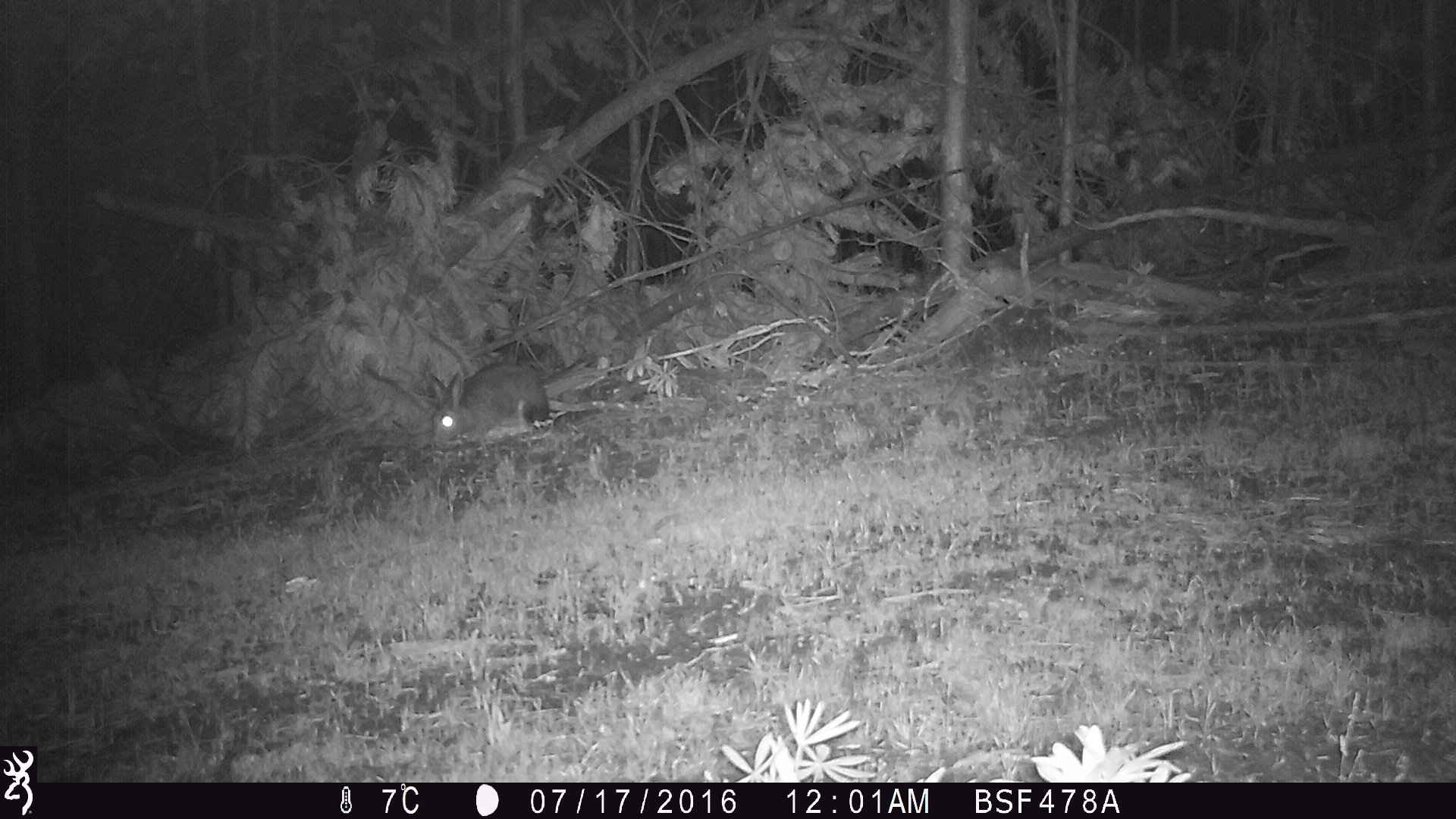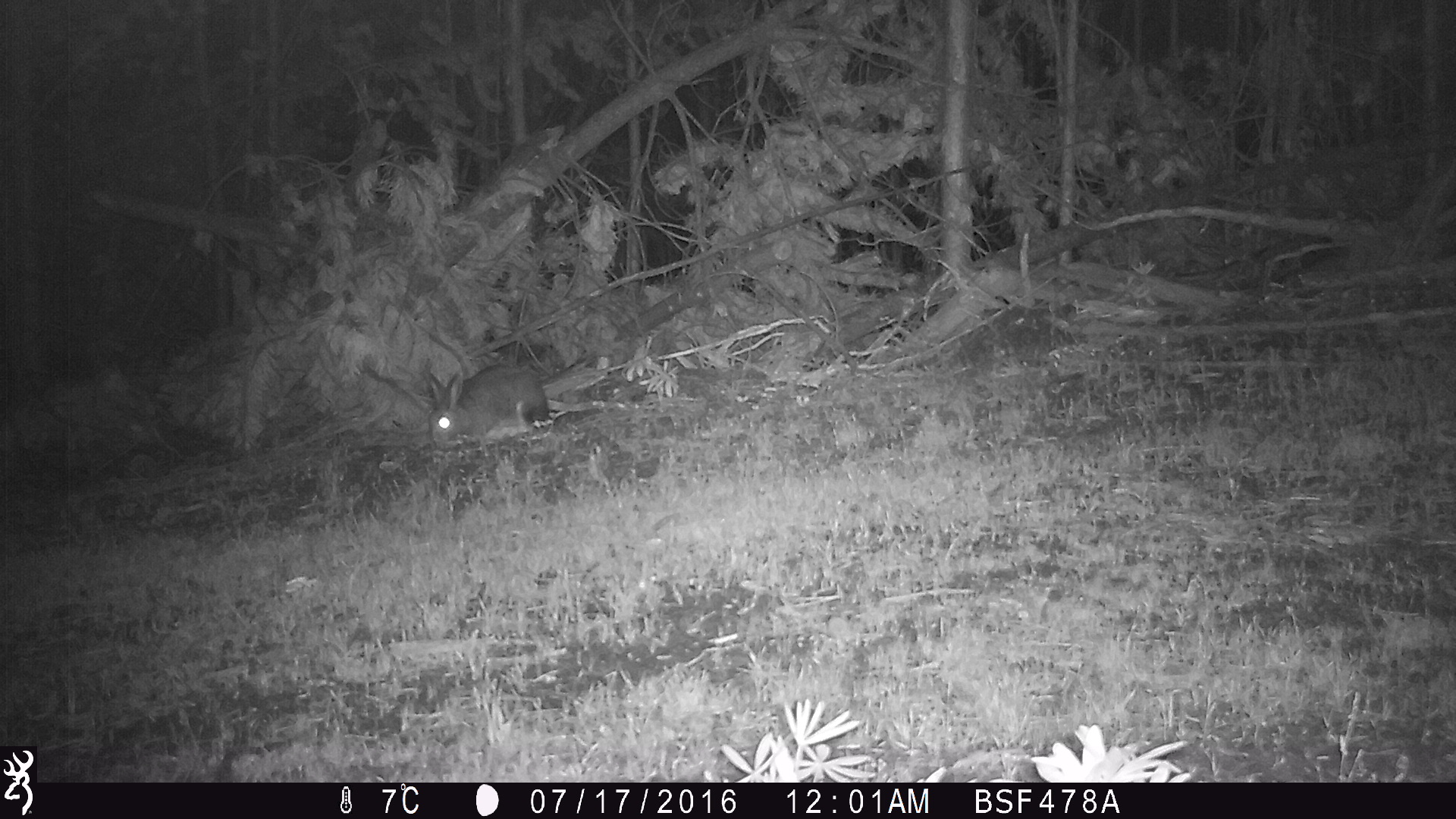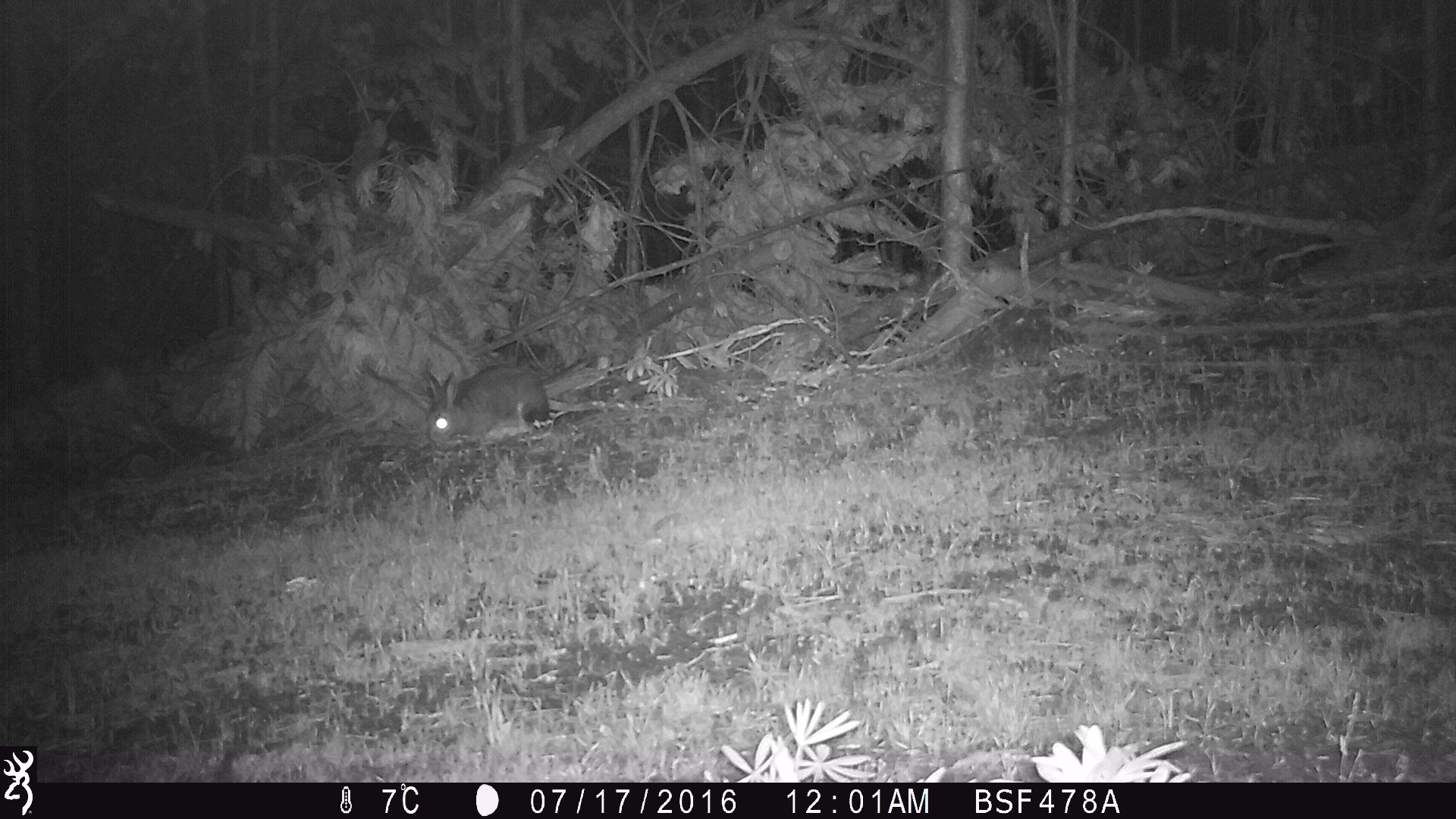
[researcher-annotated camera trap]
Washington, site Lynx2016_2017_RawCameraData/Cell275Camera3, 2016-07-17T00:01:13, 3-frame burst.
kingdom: Animalia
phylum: Chordata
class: Mammalia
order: Lagomorpha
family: Leporidae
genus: Lepus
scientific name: Lepus americanus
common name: snowshoe hare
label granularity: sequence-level